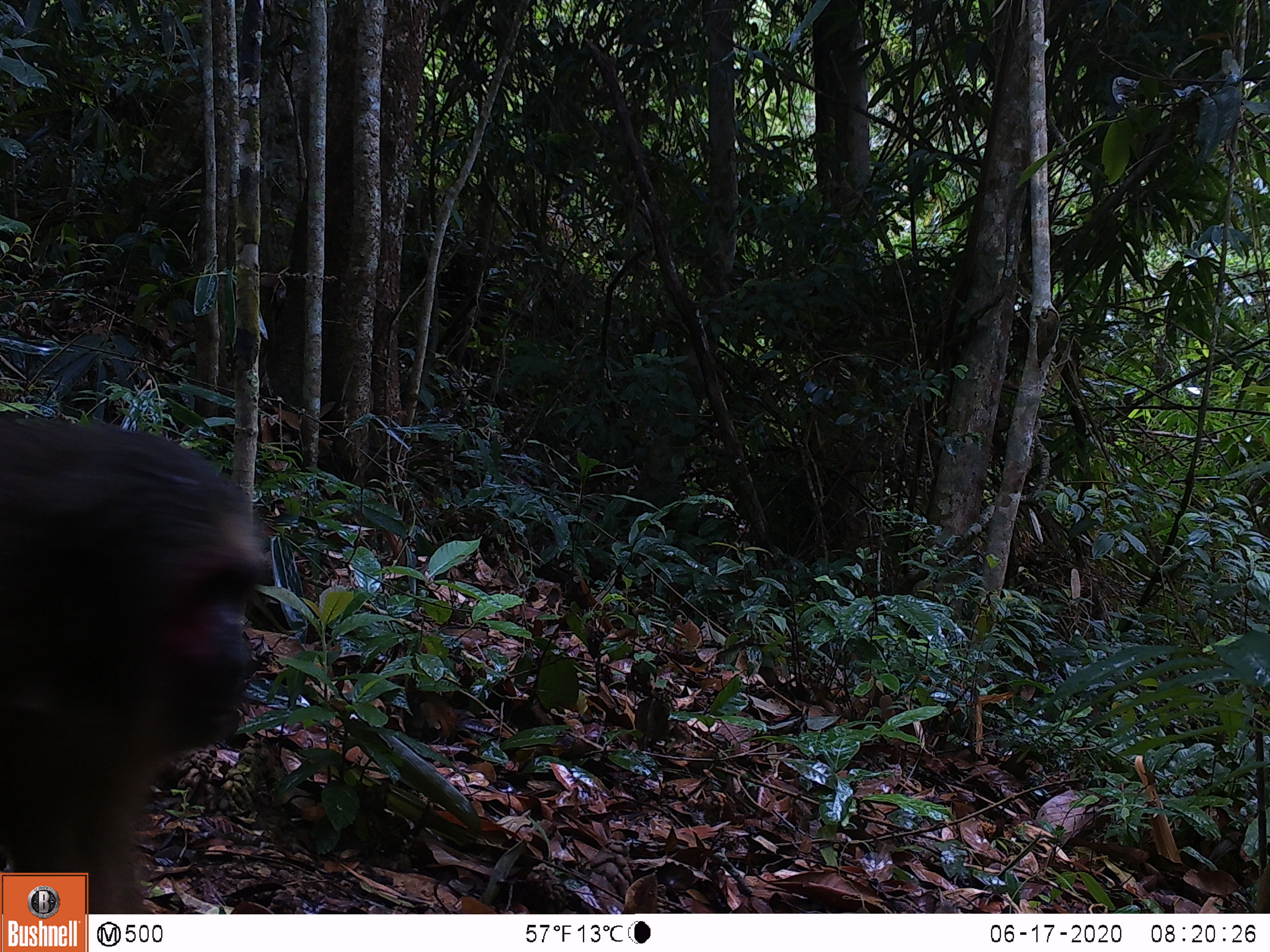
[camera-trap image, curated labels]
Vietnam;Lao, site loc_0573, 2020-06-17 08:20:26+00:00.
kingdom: Animalia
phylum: Chordata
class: Mammalia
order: Primates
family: Cercopithecidae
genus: Macaca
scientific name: Macaca arctoides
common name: stump-tailed macaque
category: stump tailed macaque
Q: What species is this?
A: Stump tailed macaque (stump-tailed macaque) (Macaca arctoides).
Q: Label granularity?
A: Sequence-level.